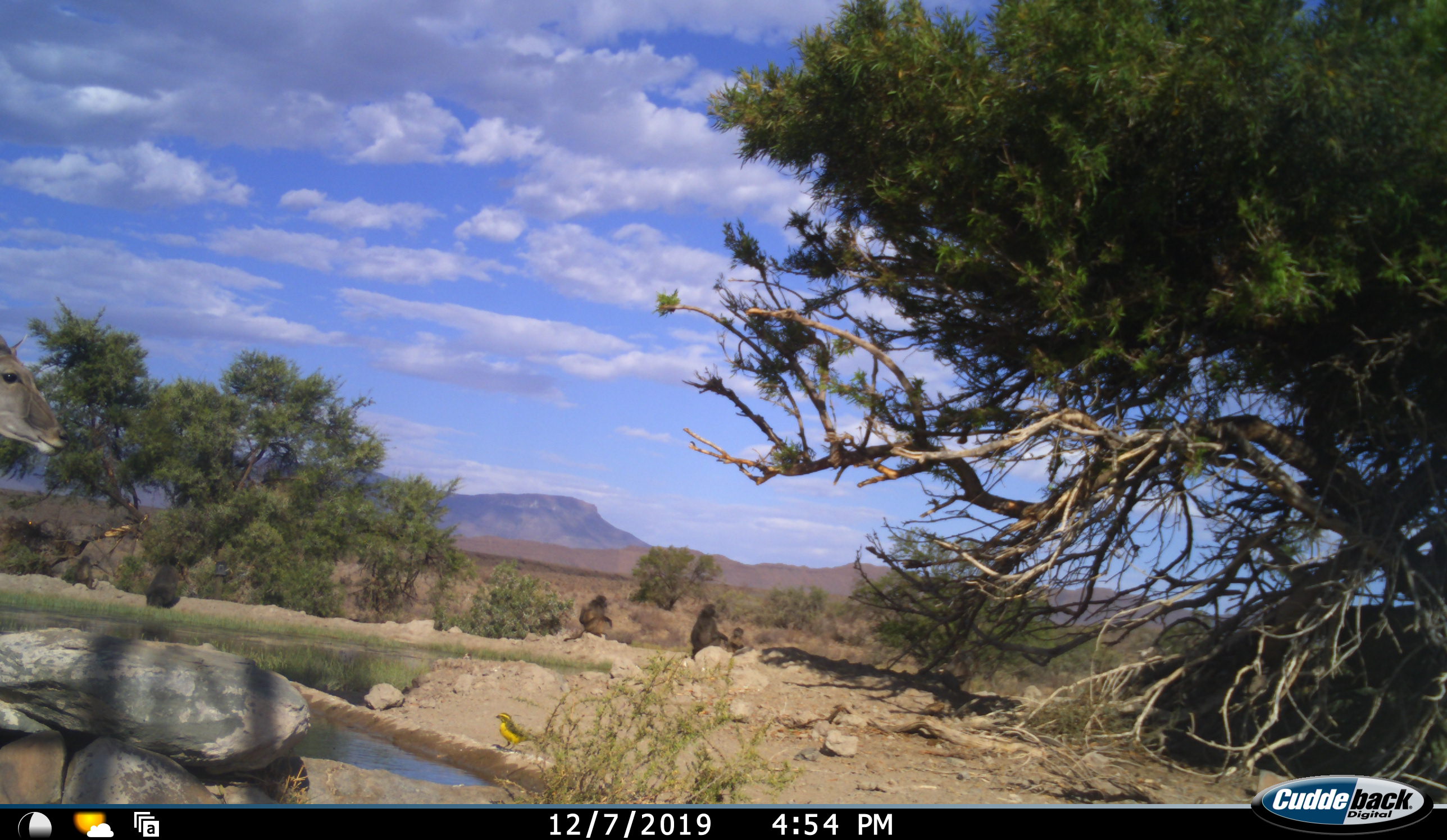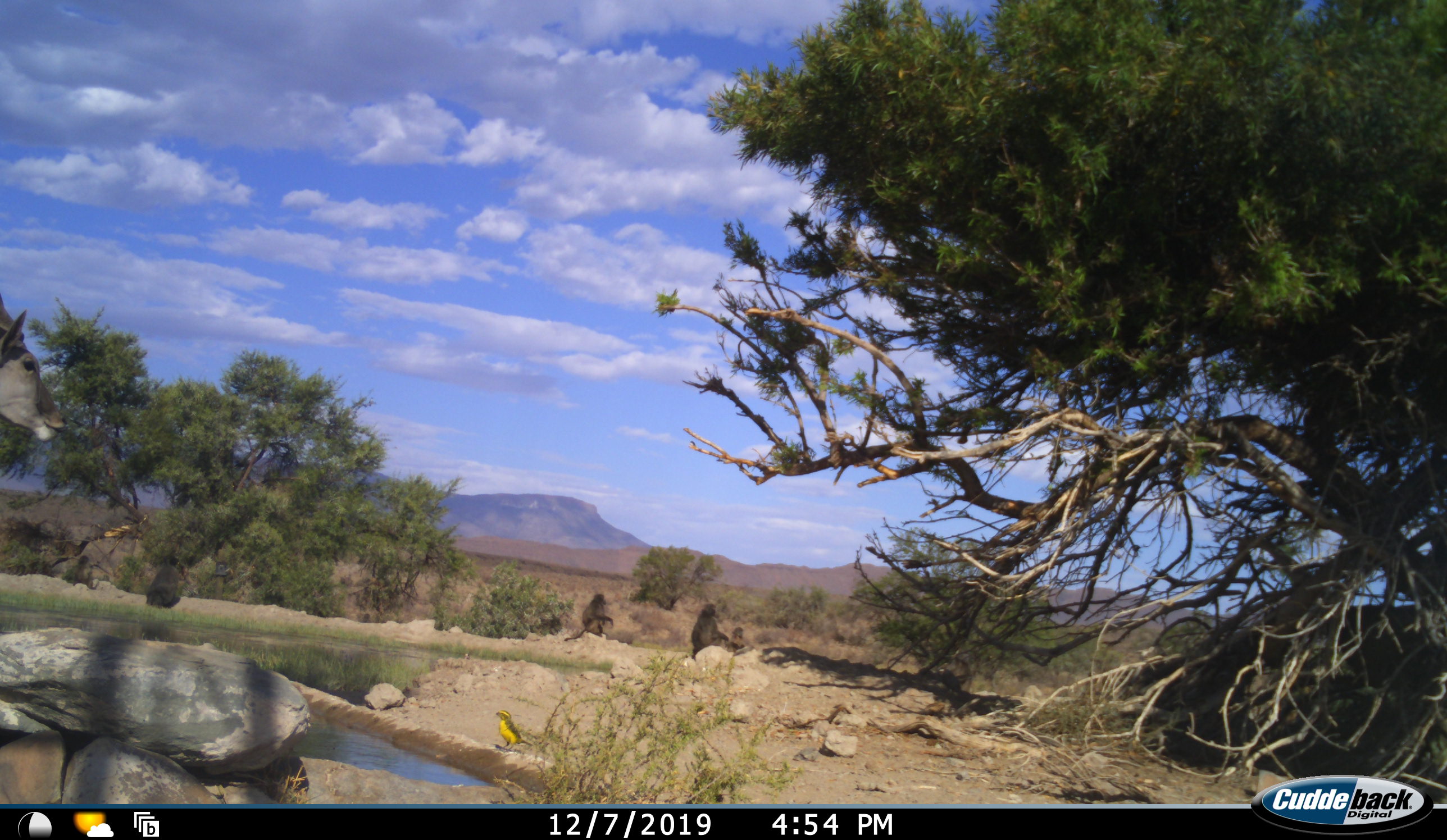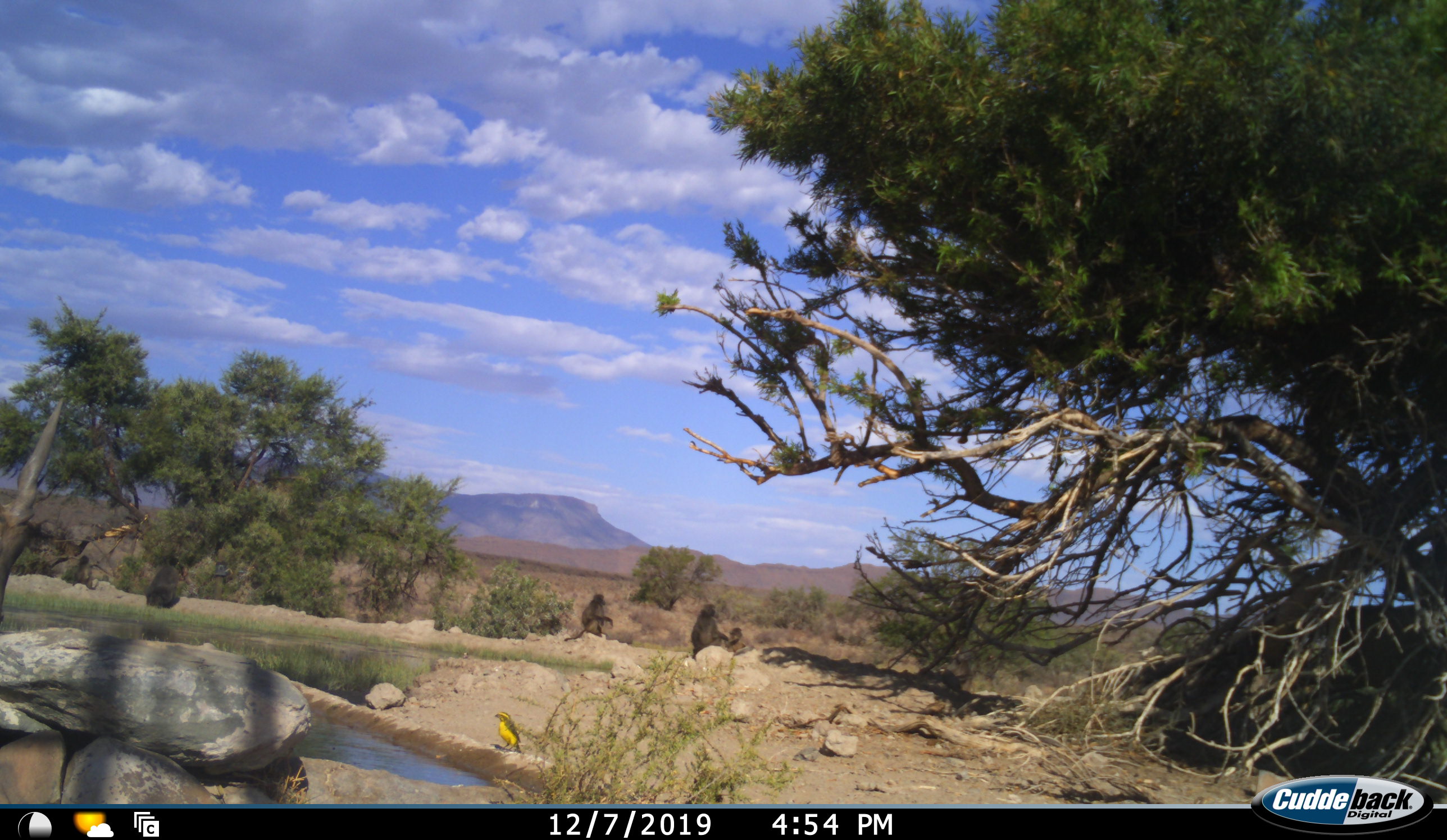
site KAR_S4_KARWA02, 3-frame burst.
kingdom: Animalia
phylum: Chordata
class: Mammalia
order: Primates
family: Cercopithecidae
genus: Papio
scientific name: Papio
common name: baboon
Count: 4.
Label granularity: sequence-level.